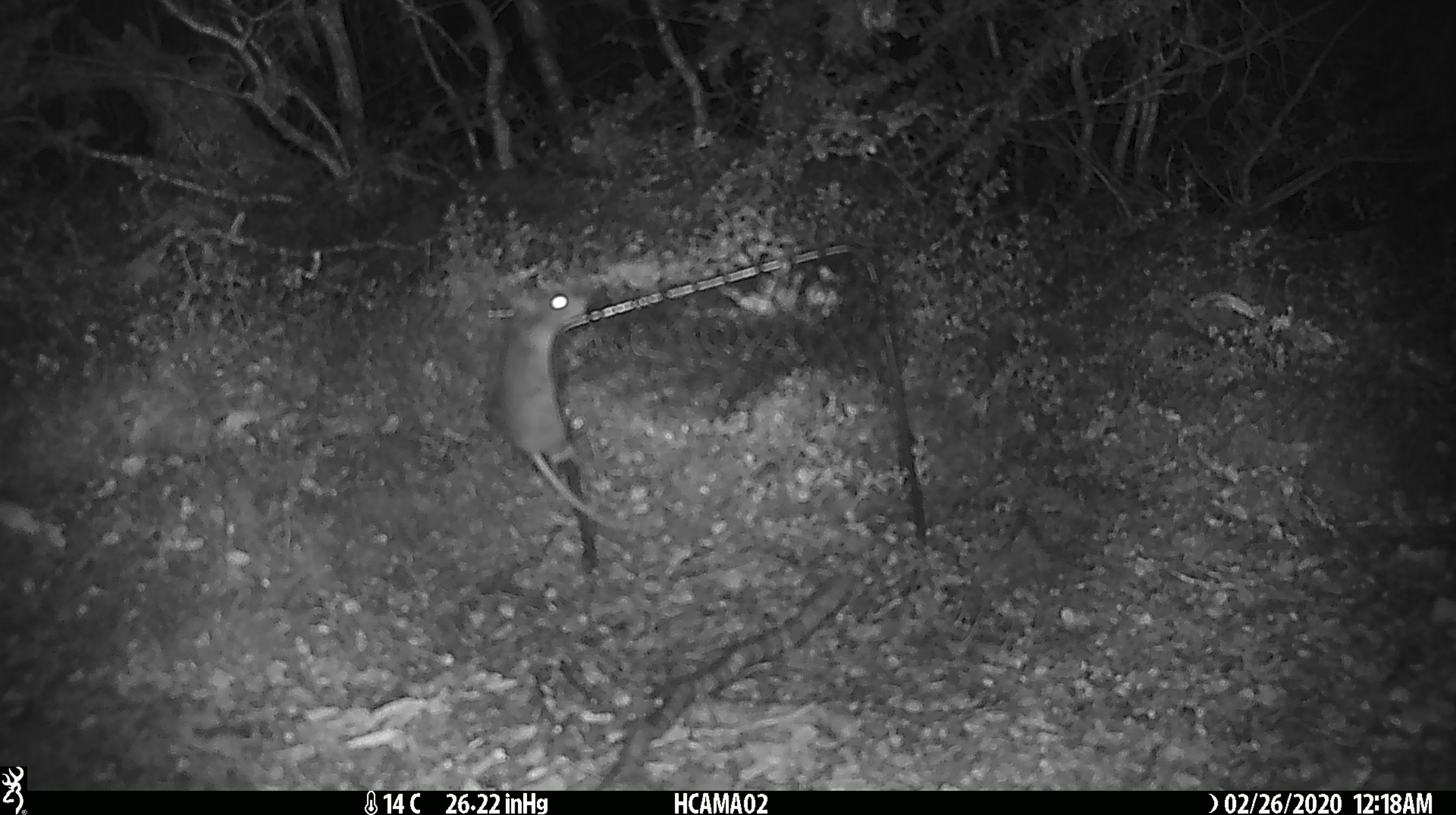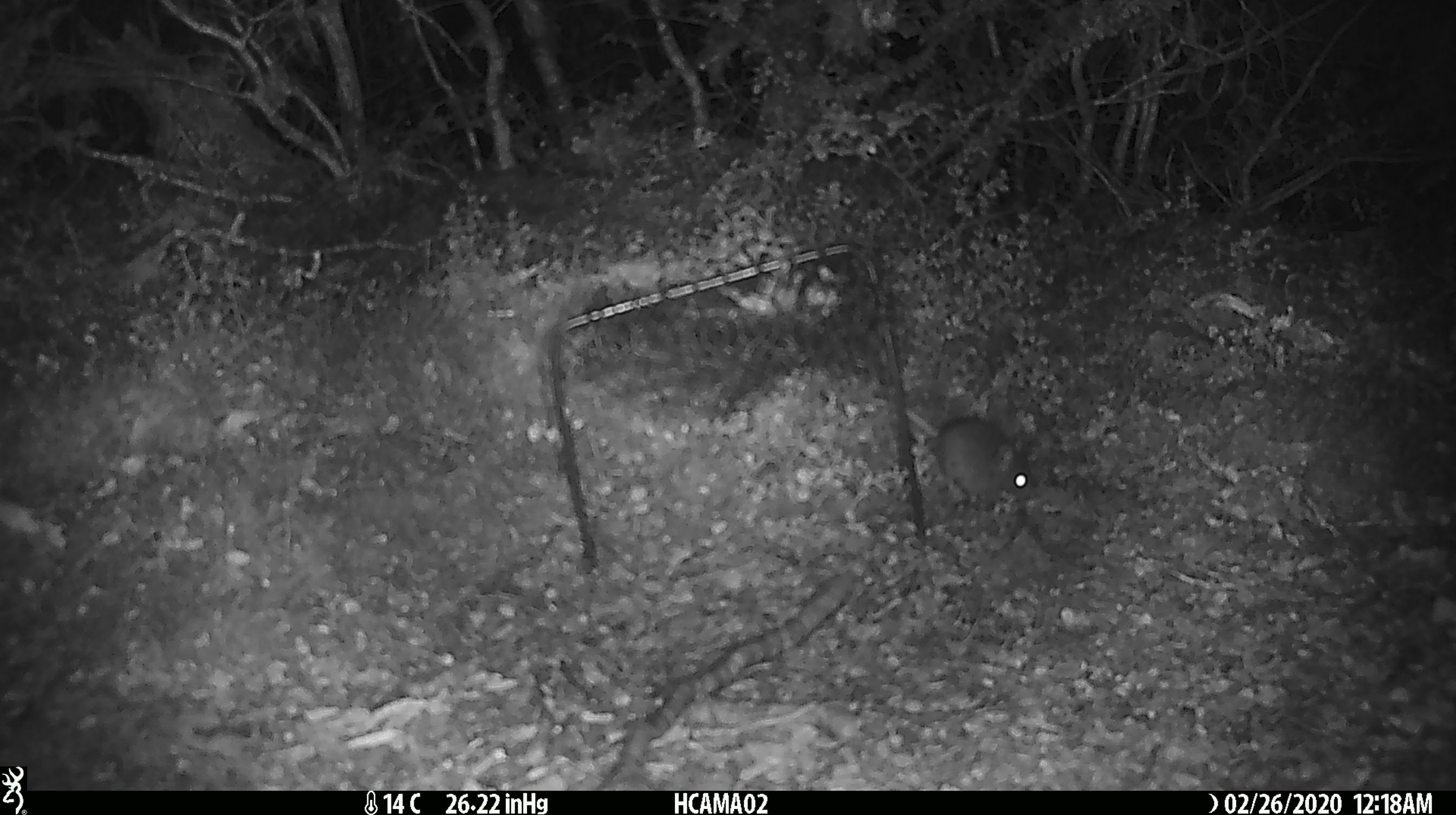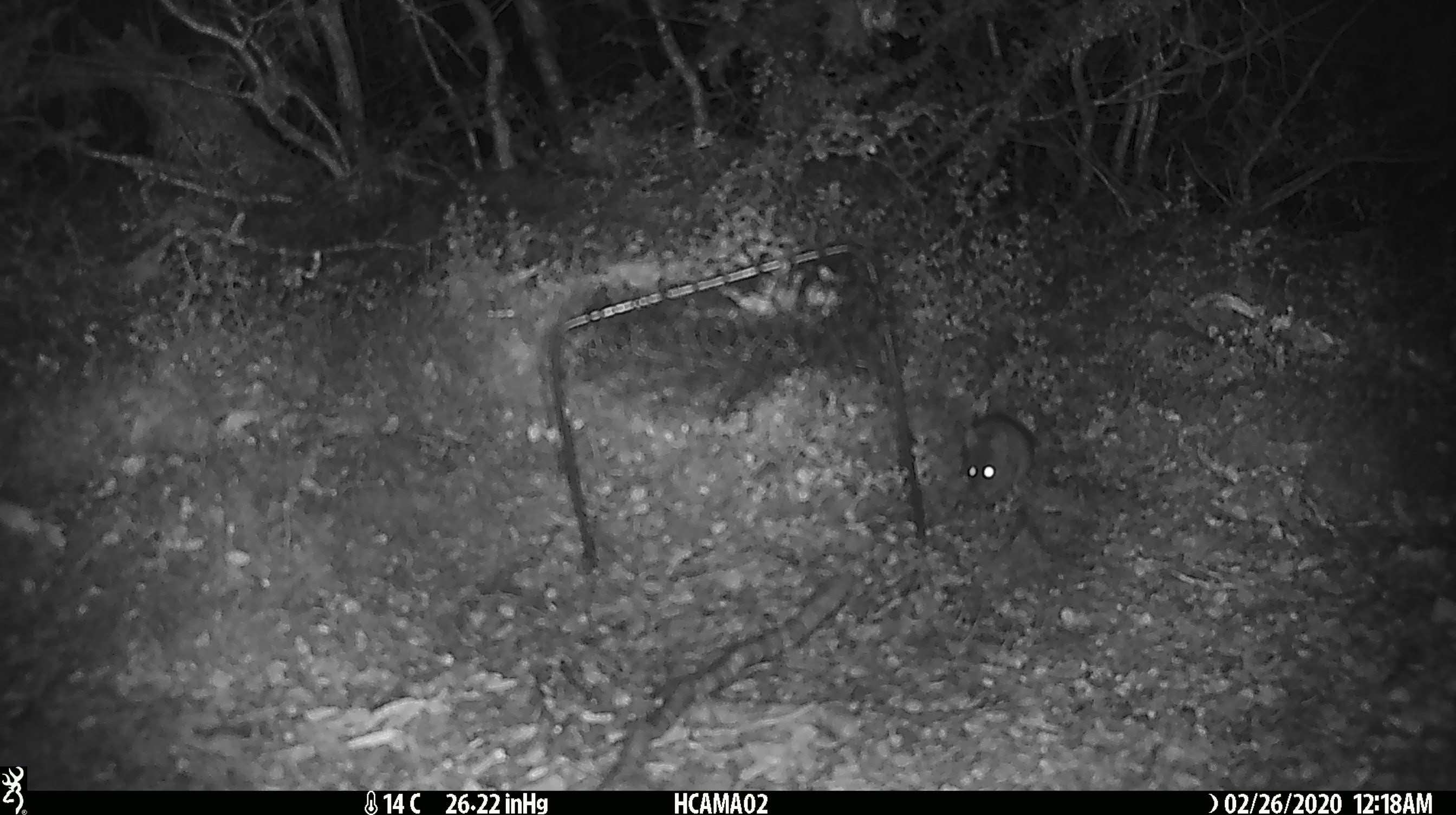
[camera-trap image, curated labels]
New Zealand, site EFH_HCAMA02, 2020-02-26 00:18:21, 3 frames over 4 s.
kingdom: Animalia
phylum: Chordata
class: Mammalia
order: Rodentia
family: Muridae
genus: Mus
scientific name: Mus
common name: mouse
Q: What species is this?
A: Mouse (Mus).